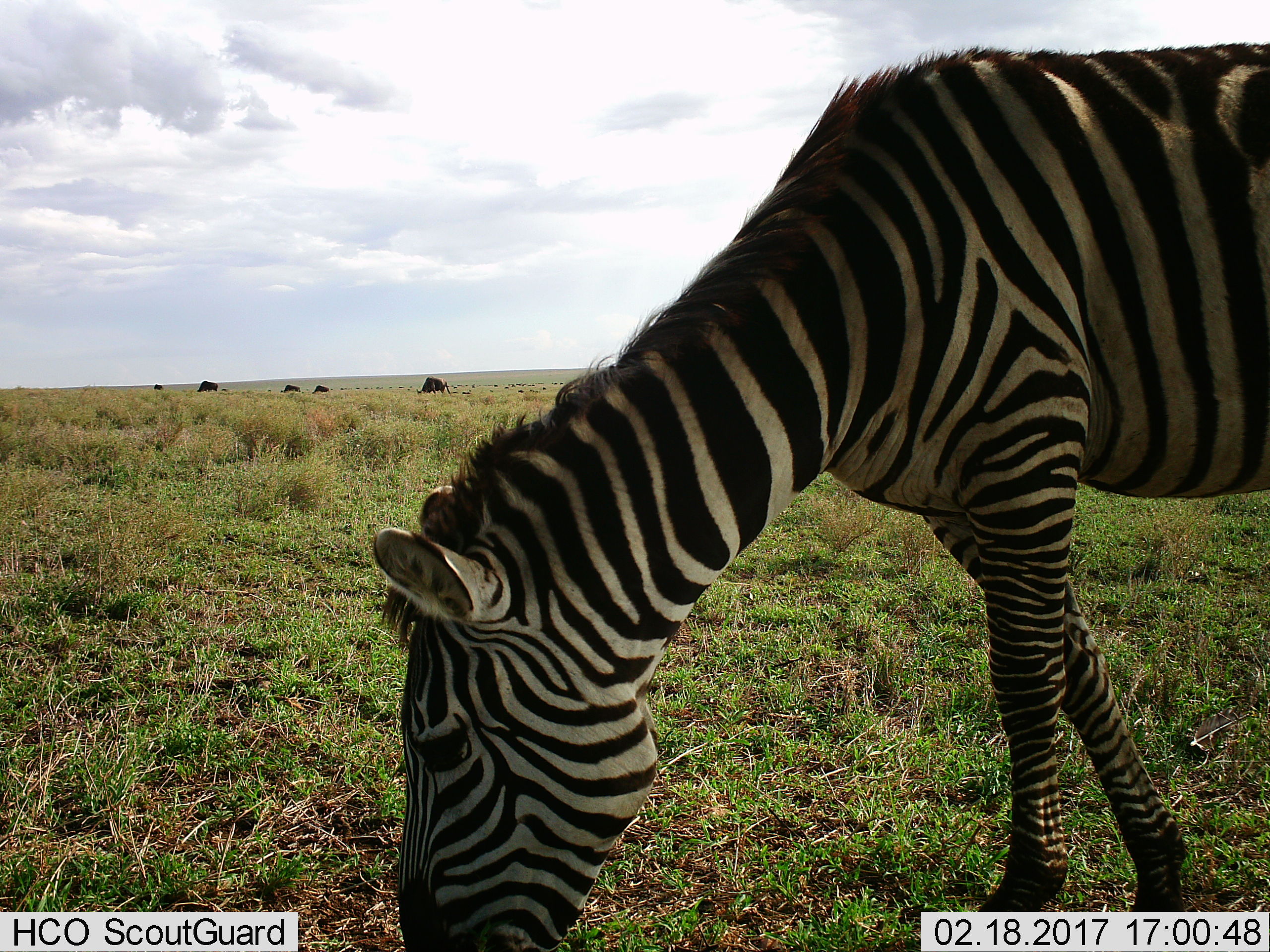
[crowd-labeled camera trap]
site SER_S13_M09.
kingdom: Animalia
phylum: Chordata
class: Mammalia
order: Artiodactyla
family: Bovidae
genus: Connochaetes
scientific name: Connochaetes taurinus taurinus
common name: blue wildebeest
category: wildebeestblue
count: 5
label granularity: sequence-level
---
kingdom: Animalia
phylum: Chordata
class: Mammalia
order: Perissodactyla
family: Equidae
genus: Equus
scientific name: Equus quagga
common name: plains zebra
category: zebraplains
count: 1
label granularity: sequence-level